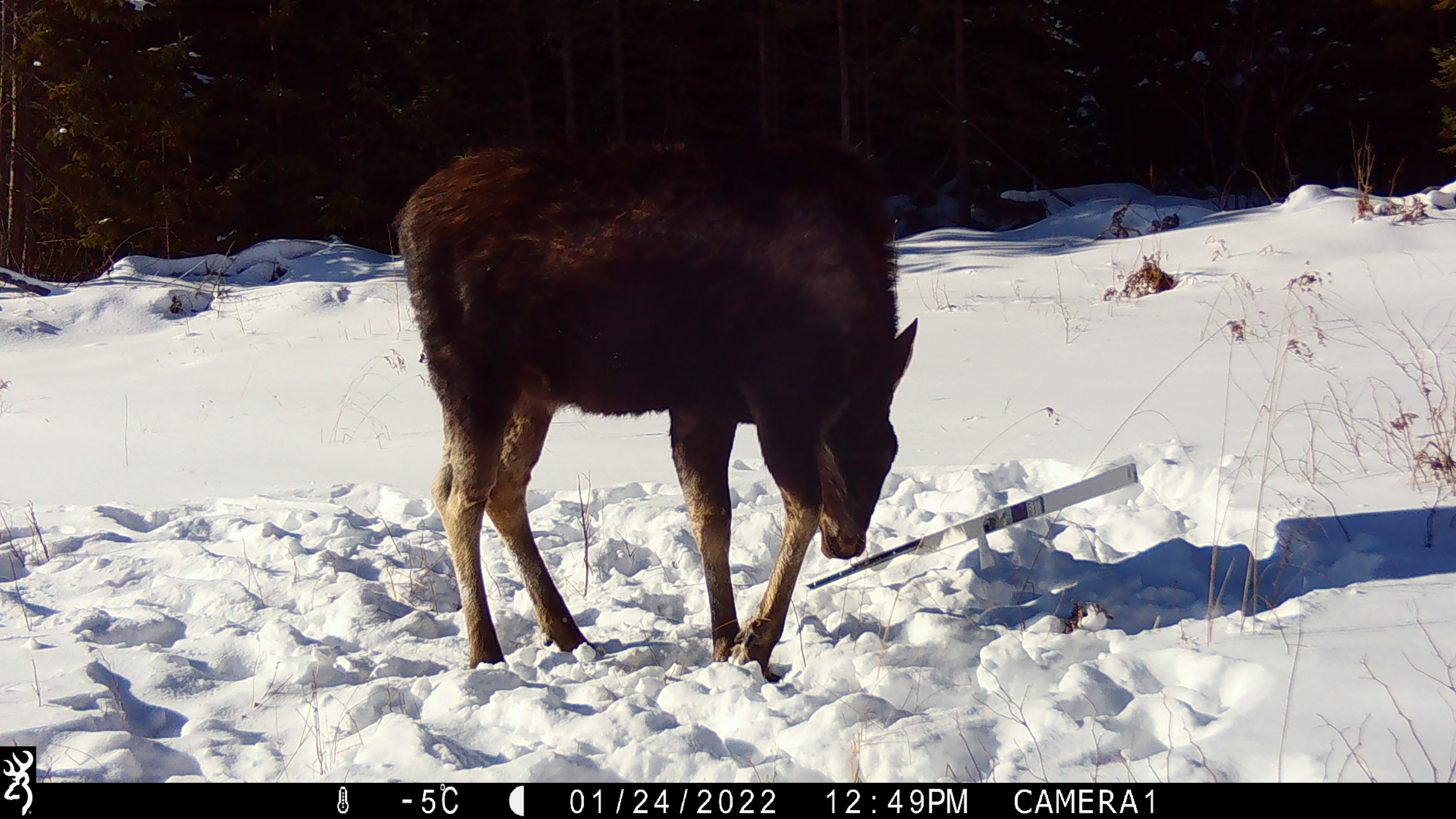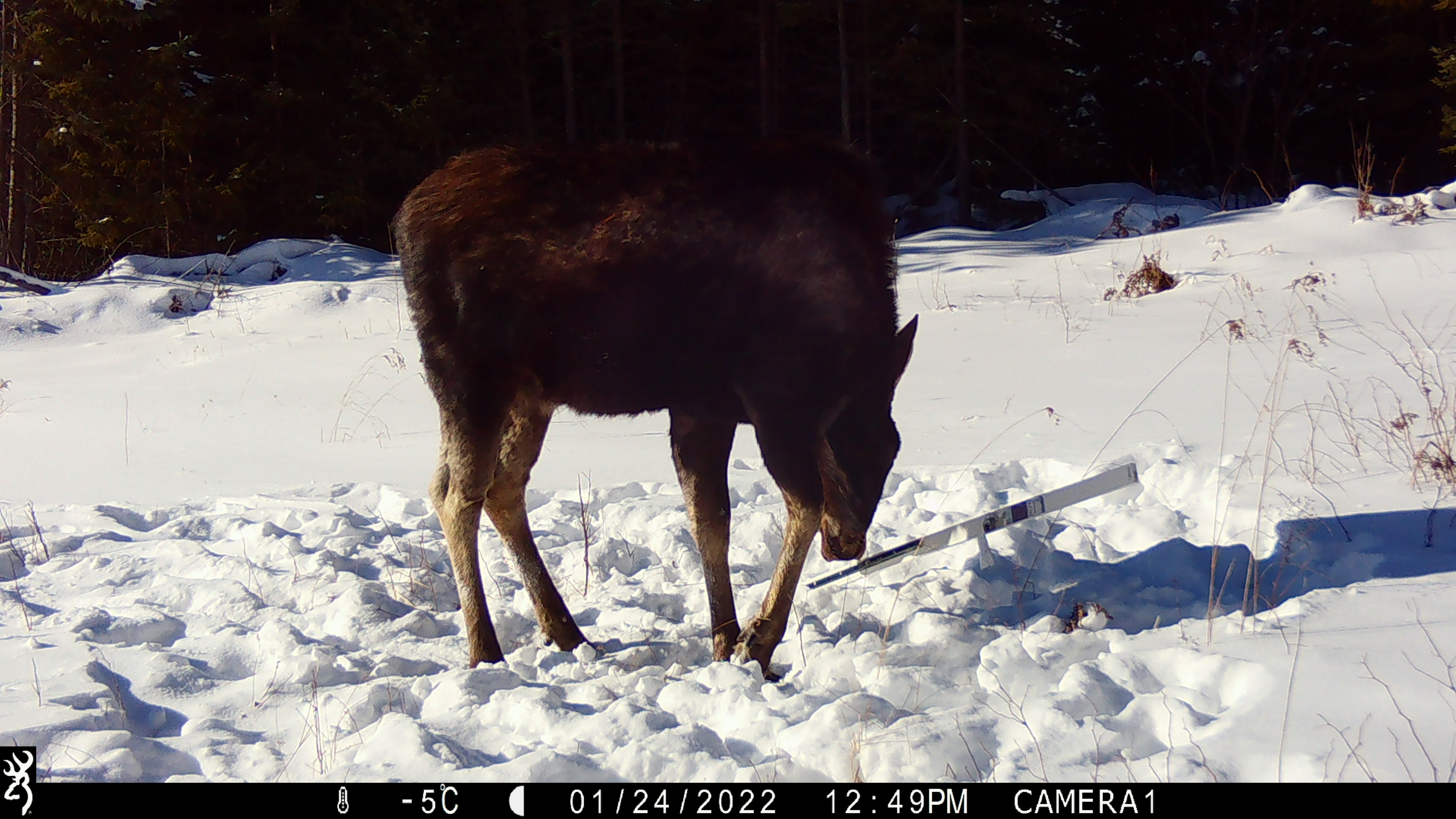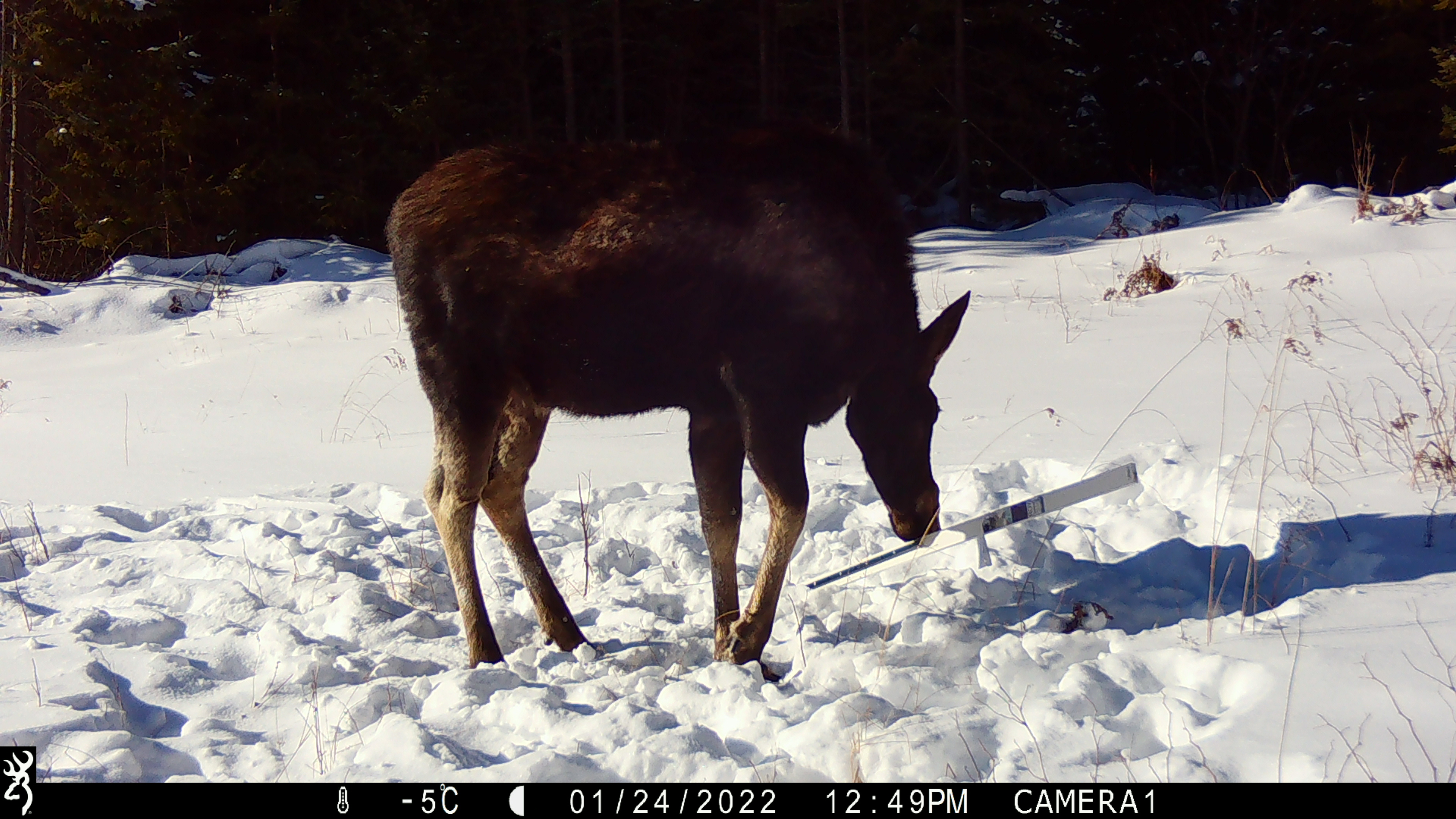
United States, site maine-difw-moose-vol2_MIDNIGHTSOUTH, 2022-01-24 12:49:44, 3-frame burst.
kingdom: Animalia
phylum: Chordata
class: Mammalia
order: Artiodactyla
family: Cervidae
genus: Alces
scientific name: Alces alces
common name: moose